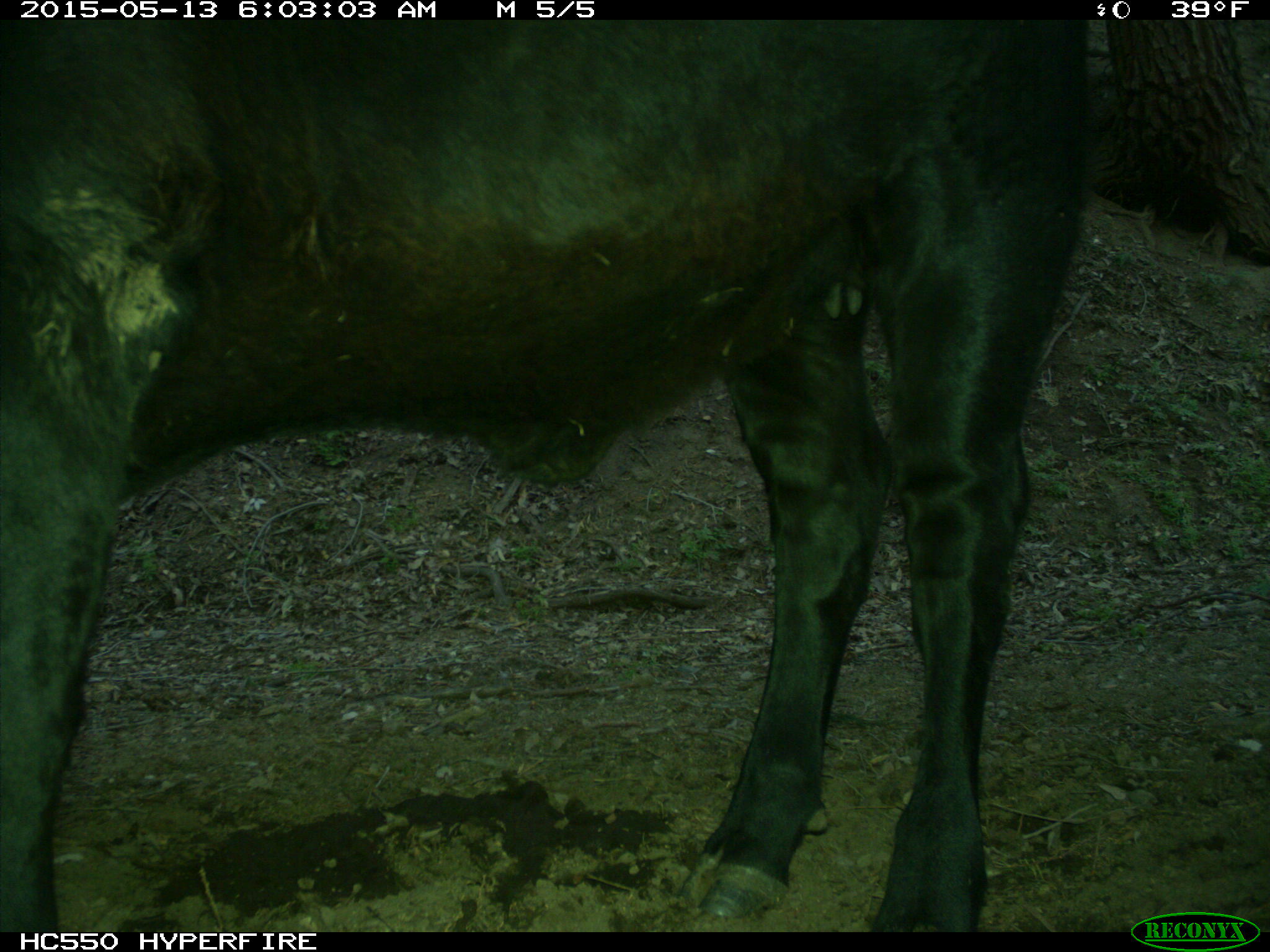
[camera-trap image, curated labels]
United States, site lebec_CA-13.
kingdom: Animalia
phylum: Chordata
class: Mammalia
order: Artiodactyla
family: Bovidae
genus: Bos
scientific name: Bos taurus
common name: domestic cow